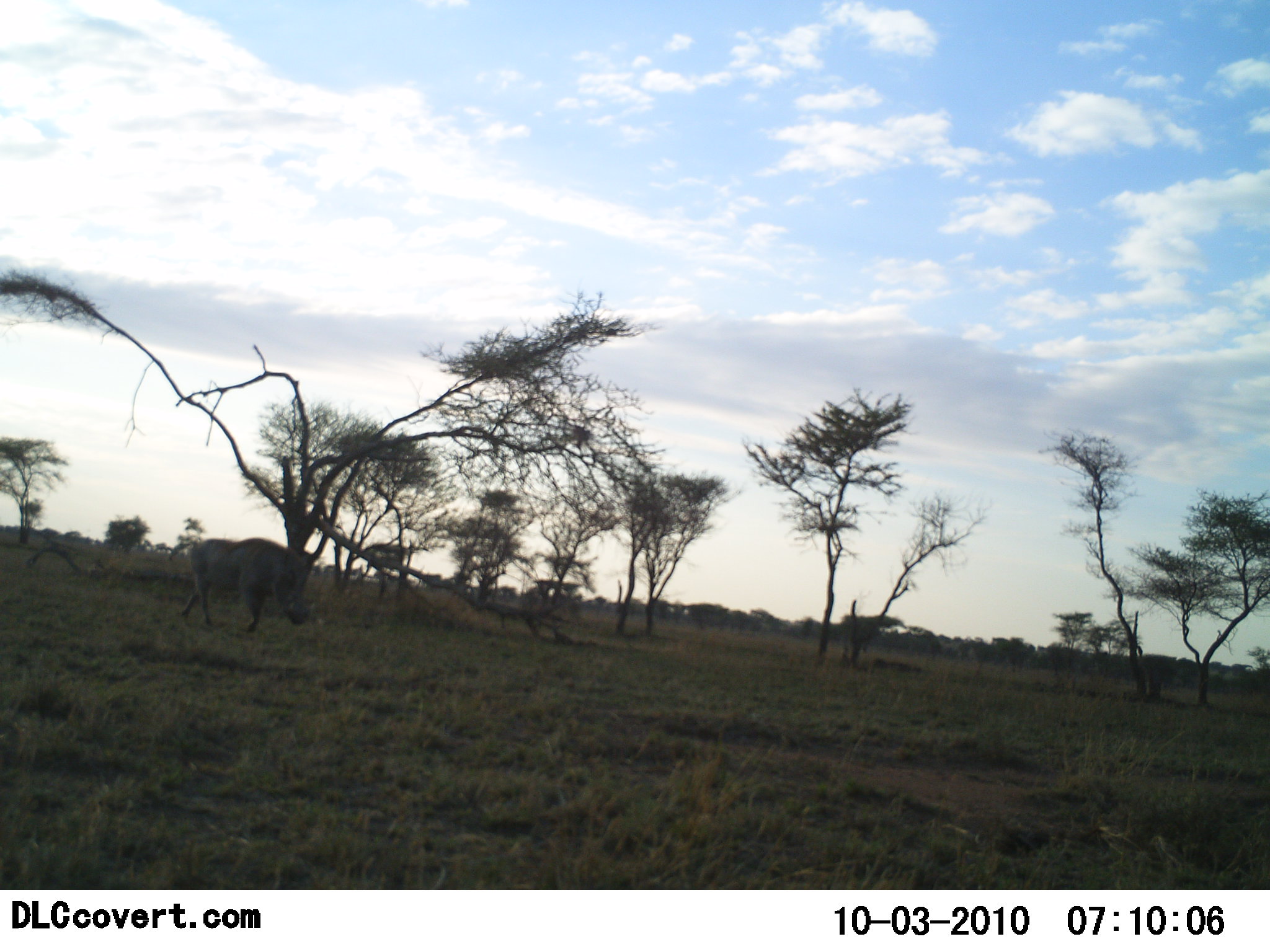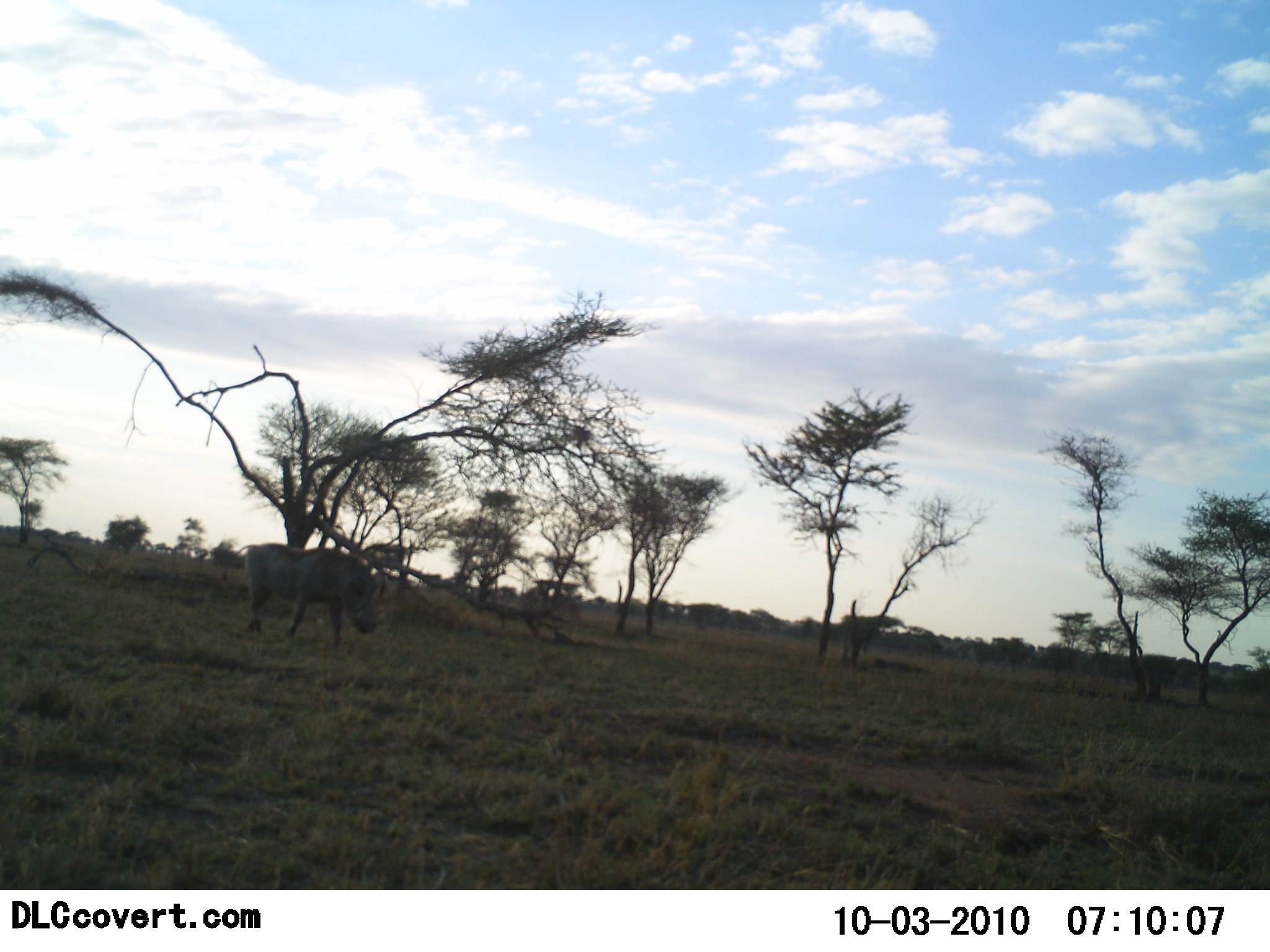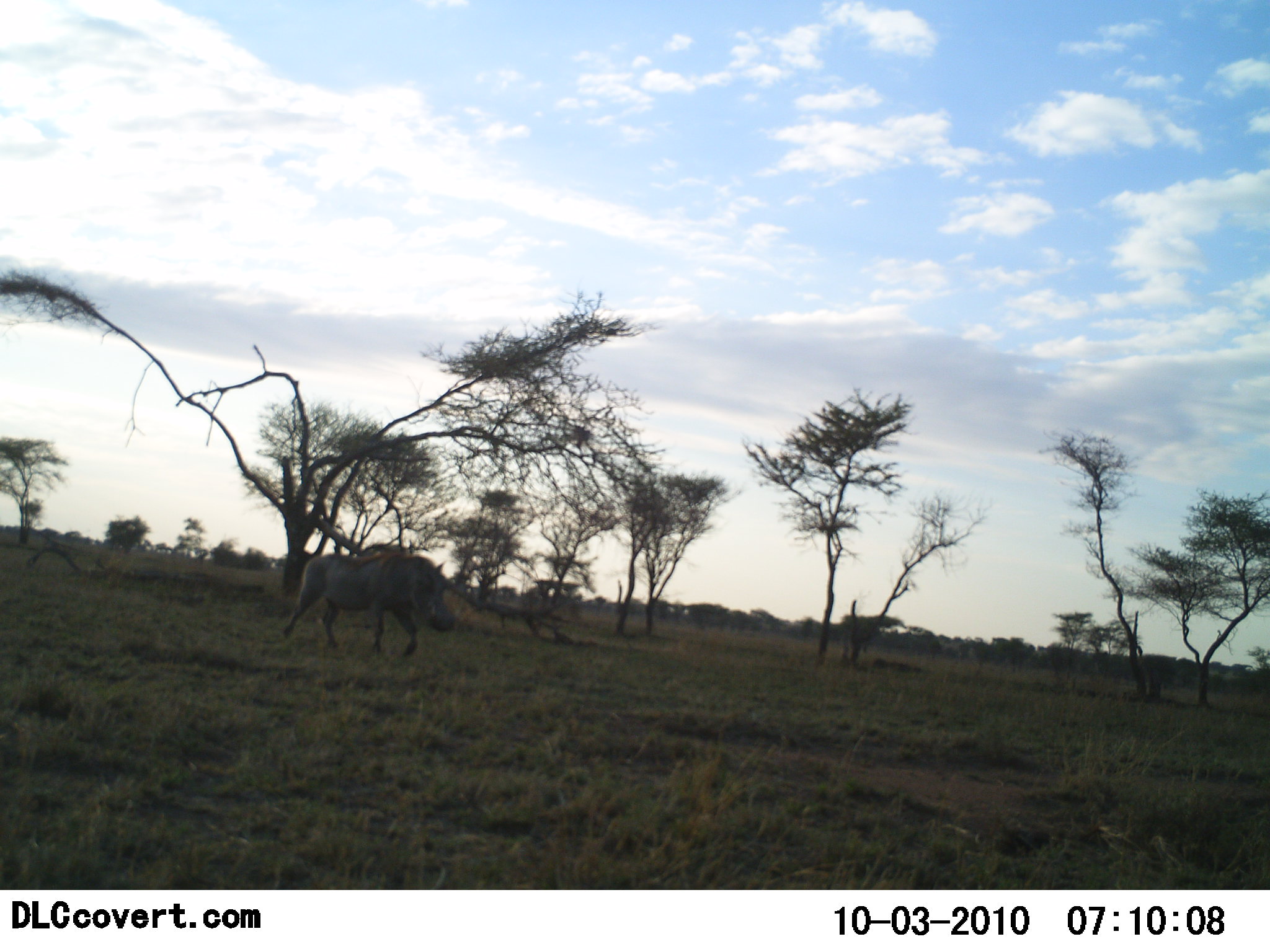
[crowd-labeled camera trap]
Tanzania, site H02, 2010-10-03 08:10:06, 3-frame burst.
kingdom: Animalia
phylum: Chordata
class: Mammalia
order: Artiodactyla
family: Suidae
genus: Phacochoerus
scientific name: Phacochoerus africanus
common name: warthog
Warthog (Phacochoerus africanus), count 1. Behavior (volunteer vote fractions): standing 7%, resting 0%, moving 100%, interacting 0%. Young present (vote fraction): 0%. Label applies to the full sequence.